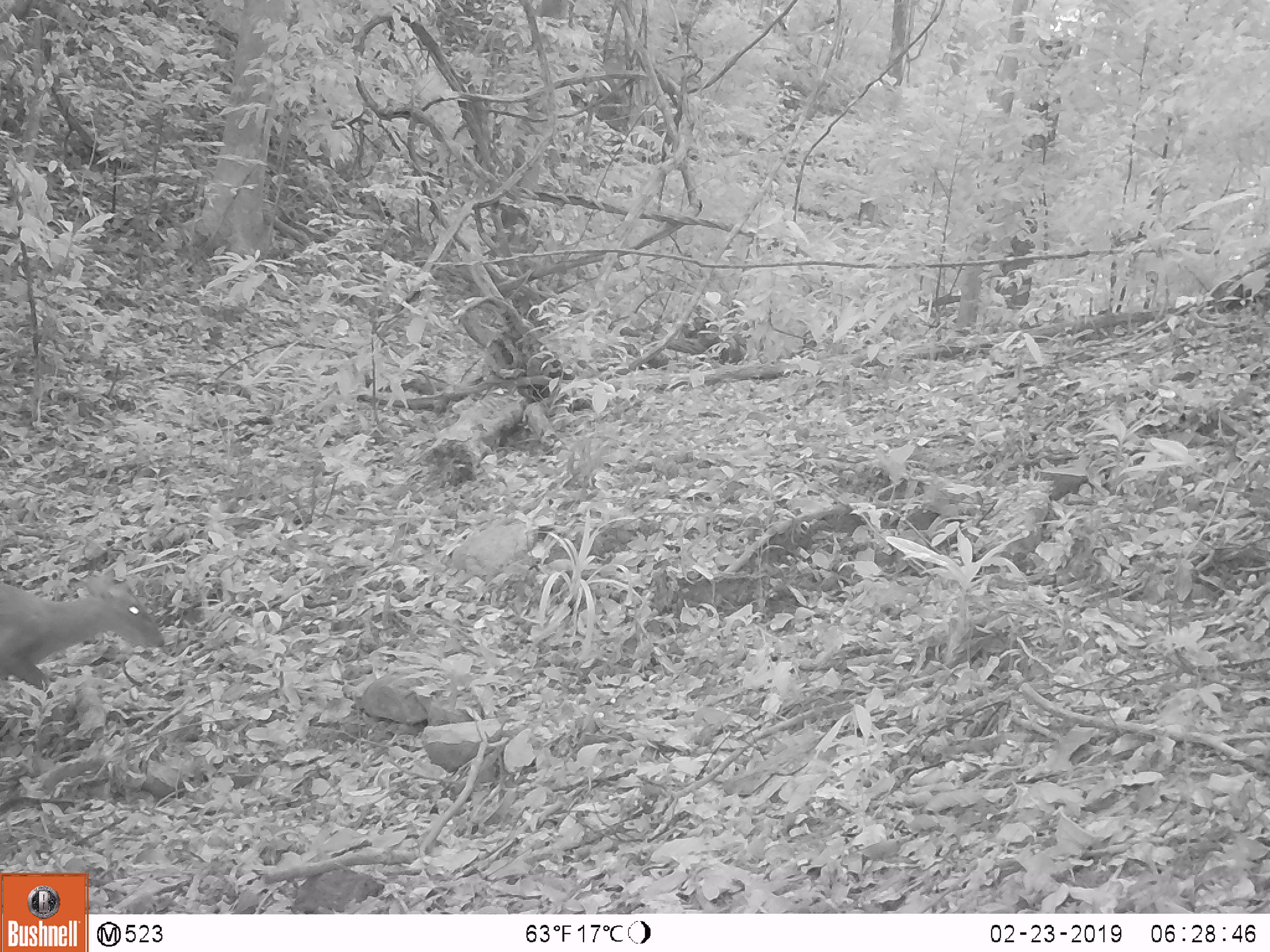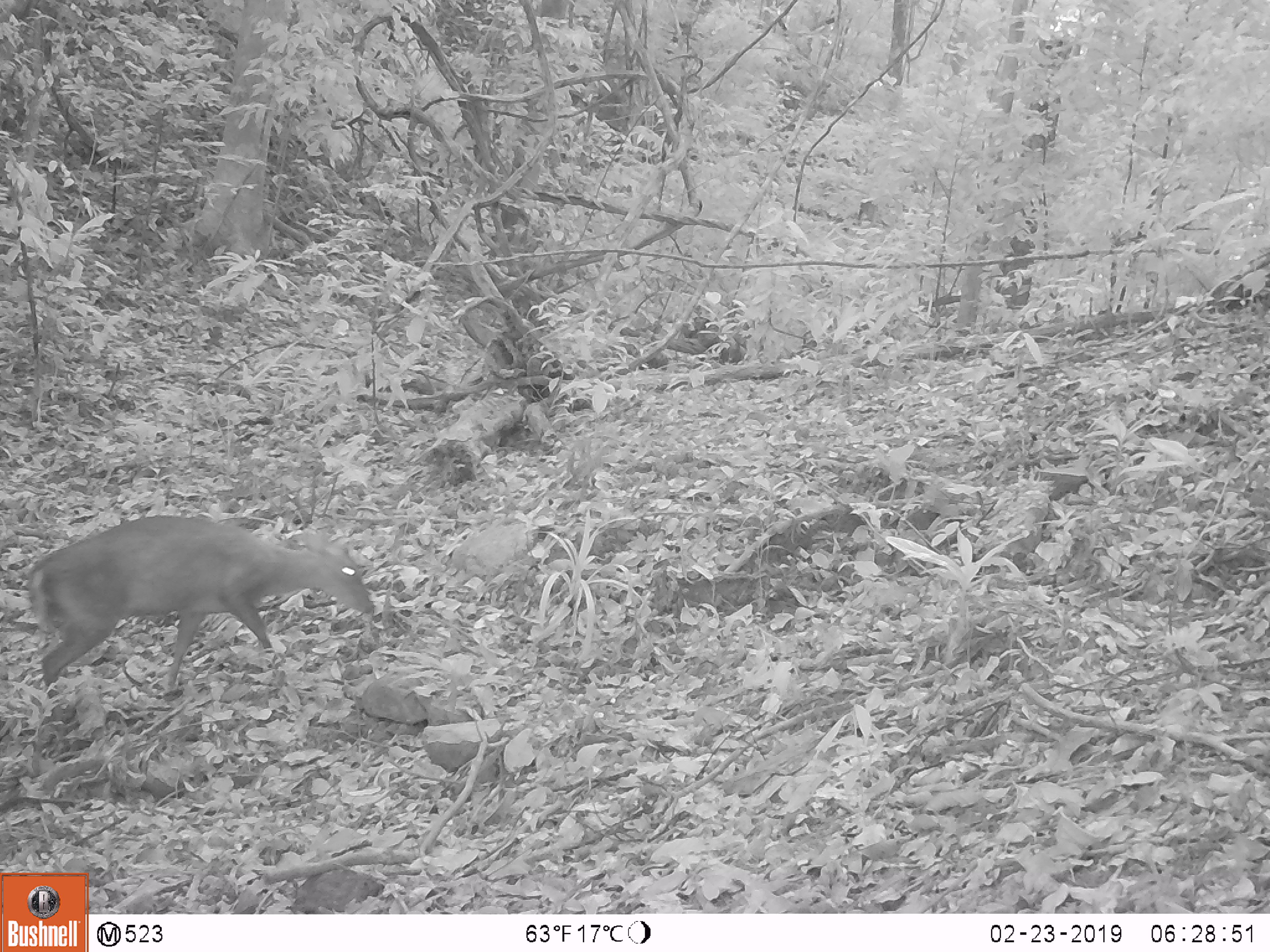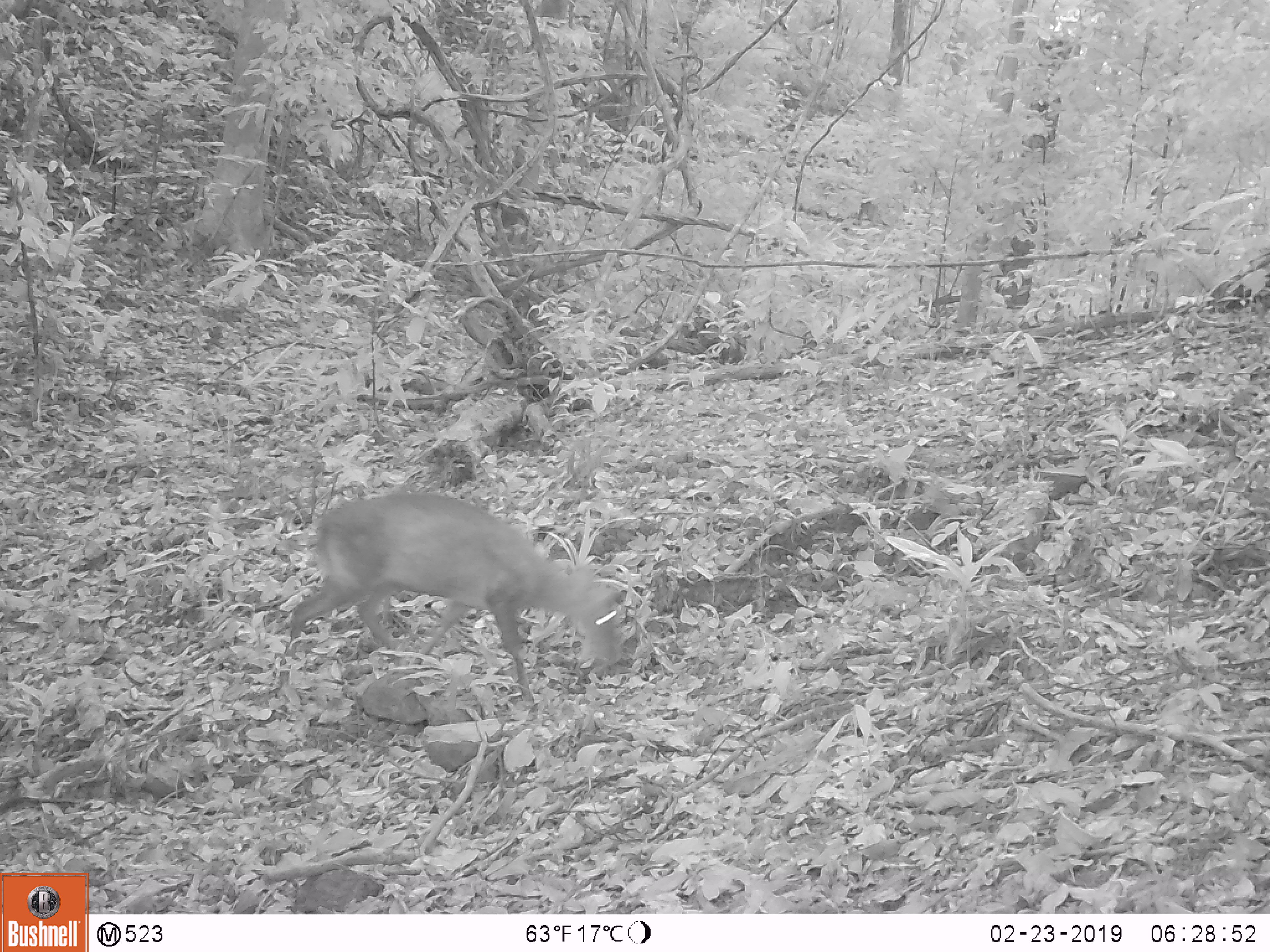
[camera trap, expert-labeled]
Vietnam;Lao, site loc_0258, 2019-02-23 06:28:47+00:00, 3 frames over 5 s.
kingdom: Animalia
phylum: Chordata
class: Mammalia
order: Artiodactyla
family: Cervidae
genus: Muntiacus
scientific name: Muntiacus rooseveltorum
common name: roosevelt's muntjac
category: roosevelts muntjac group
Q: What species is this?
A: Roosevelts muntjac group (roosevelt's muntjac) (Muntiacus rooseveltorum).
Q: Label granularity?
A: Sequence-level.